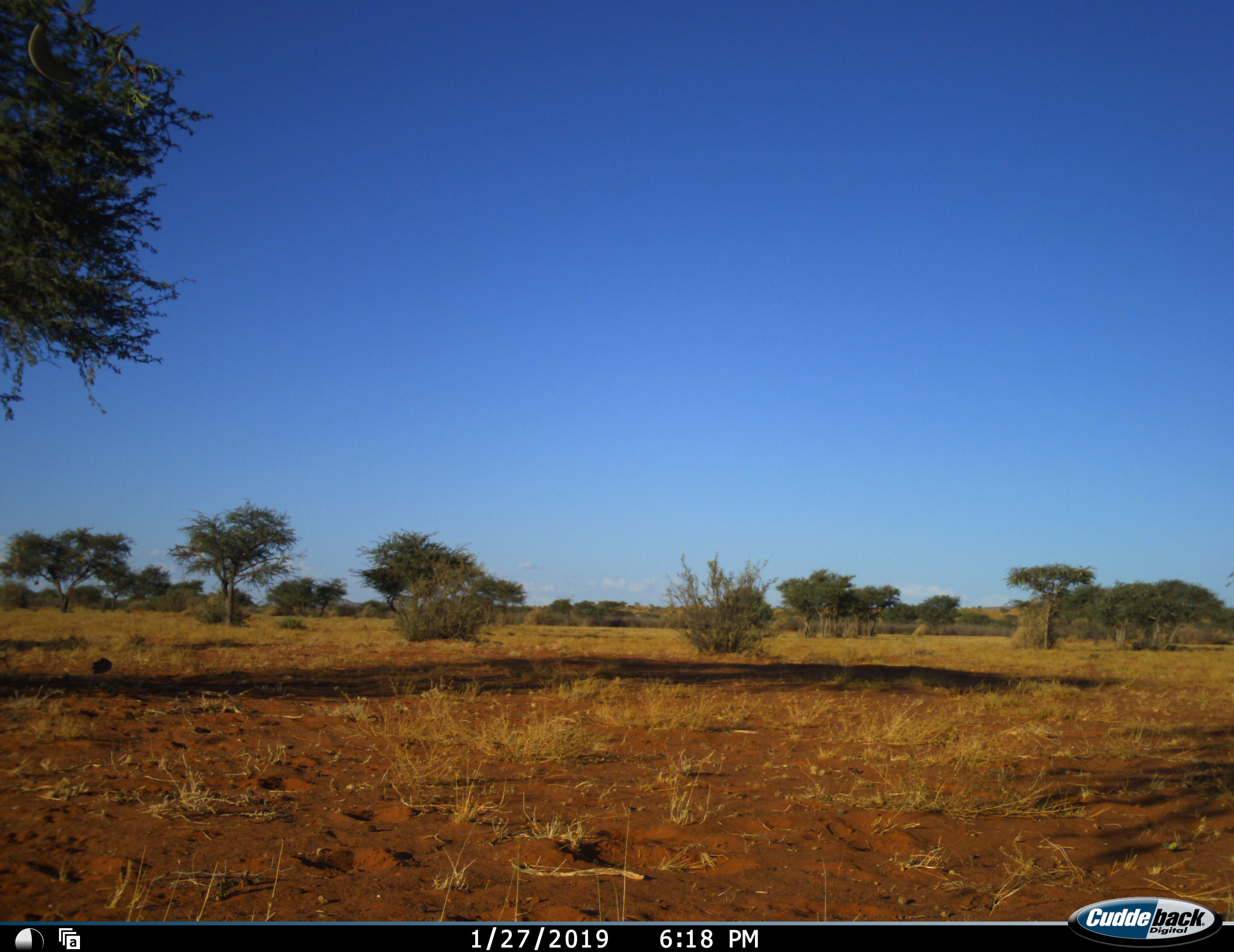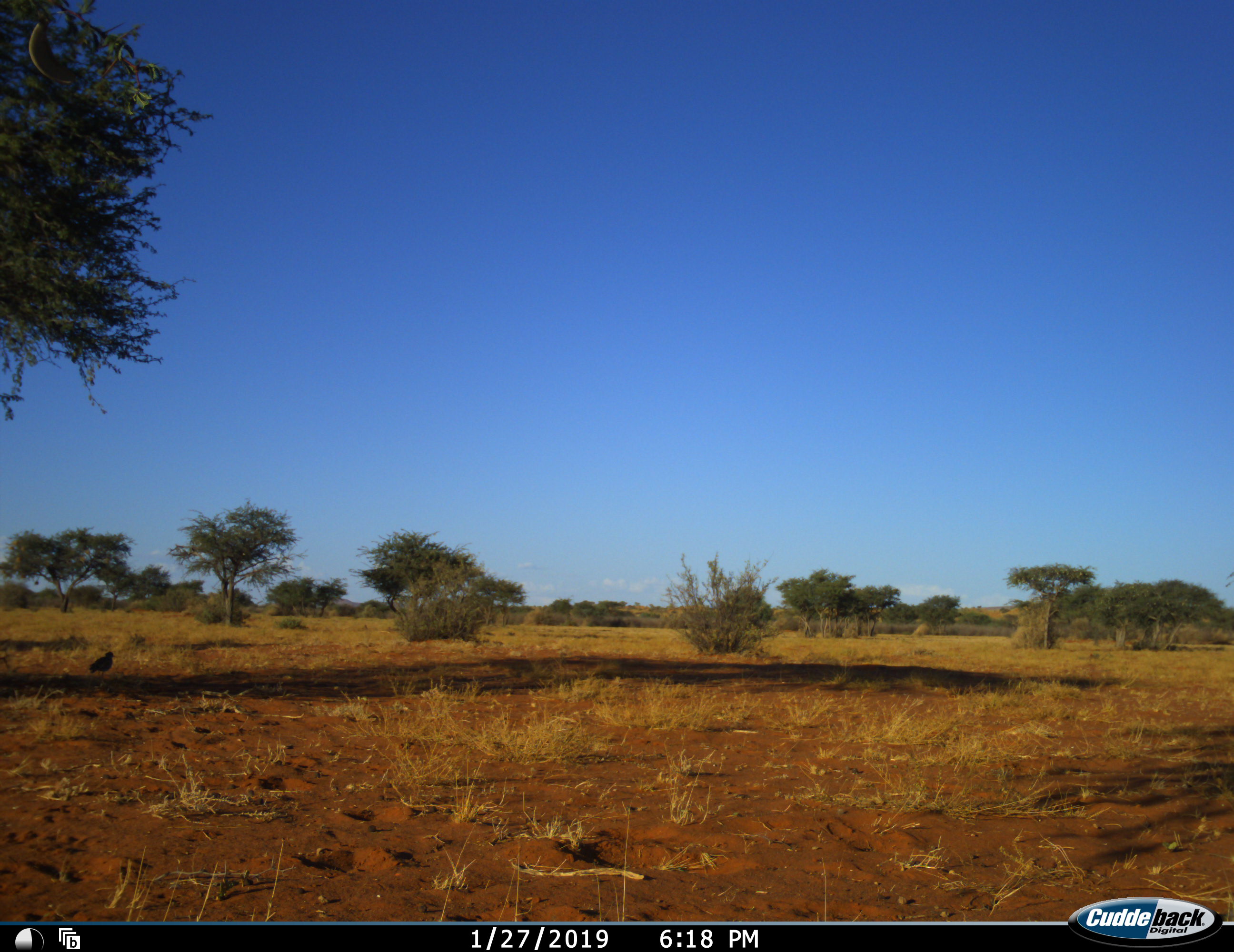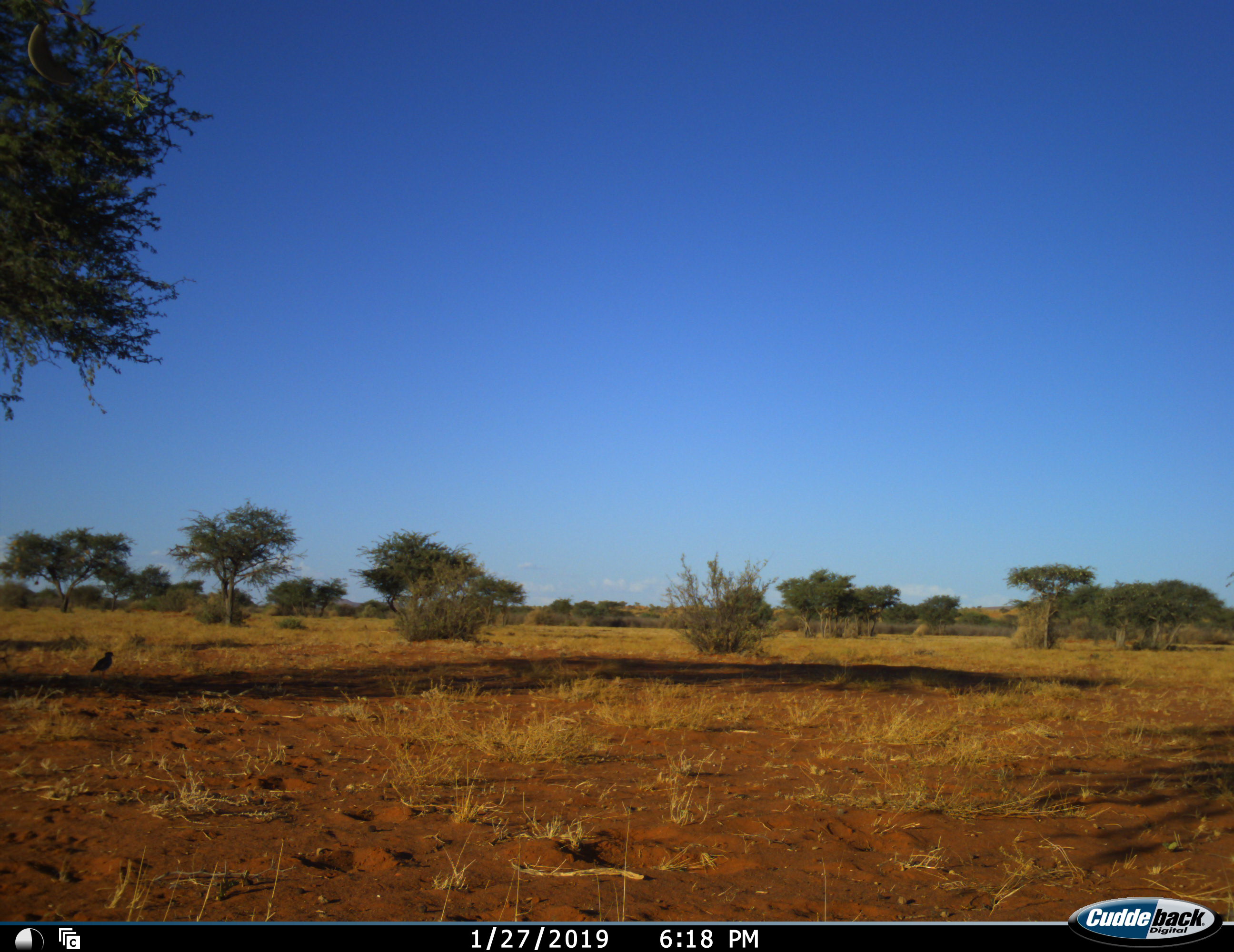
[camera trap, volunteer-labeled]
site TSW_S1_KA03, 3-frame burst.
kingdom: Animalia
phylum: Chordata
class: Aves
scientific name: Aves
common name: bird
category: birdother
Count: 1.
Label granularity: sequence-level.